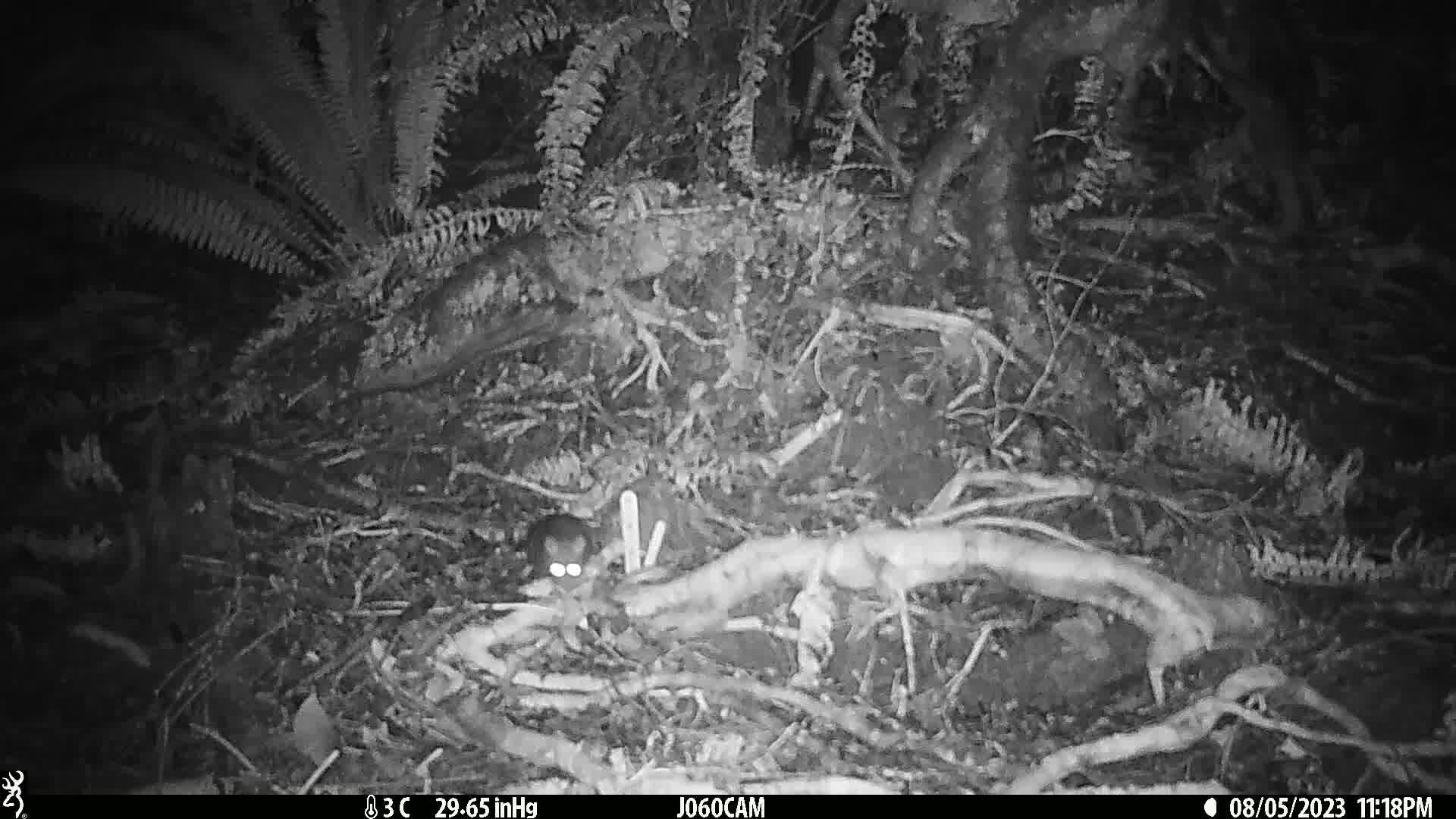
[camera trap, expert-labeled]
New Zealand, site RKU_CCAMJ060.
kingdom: Animalia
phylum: Chordata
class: Mammalia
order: Rodentia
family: Muridae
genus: Rattus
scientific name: Rattus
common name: rat